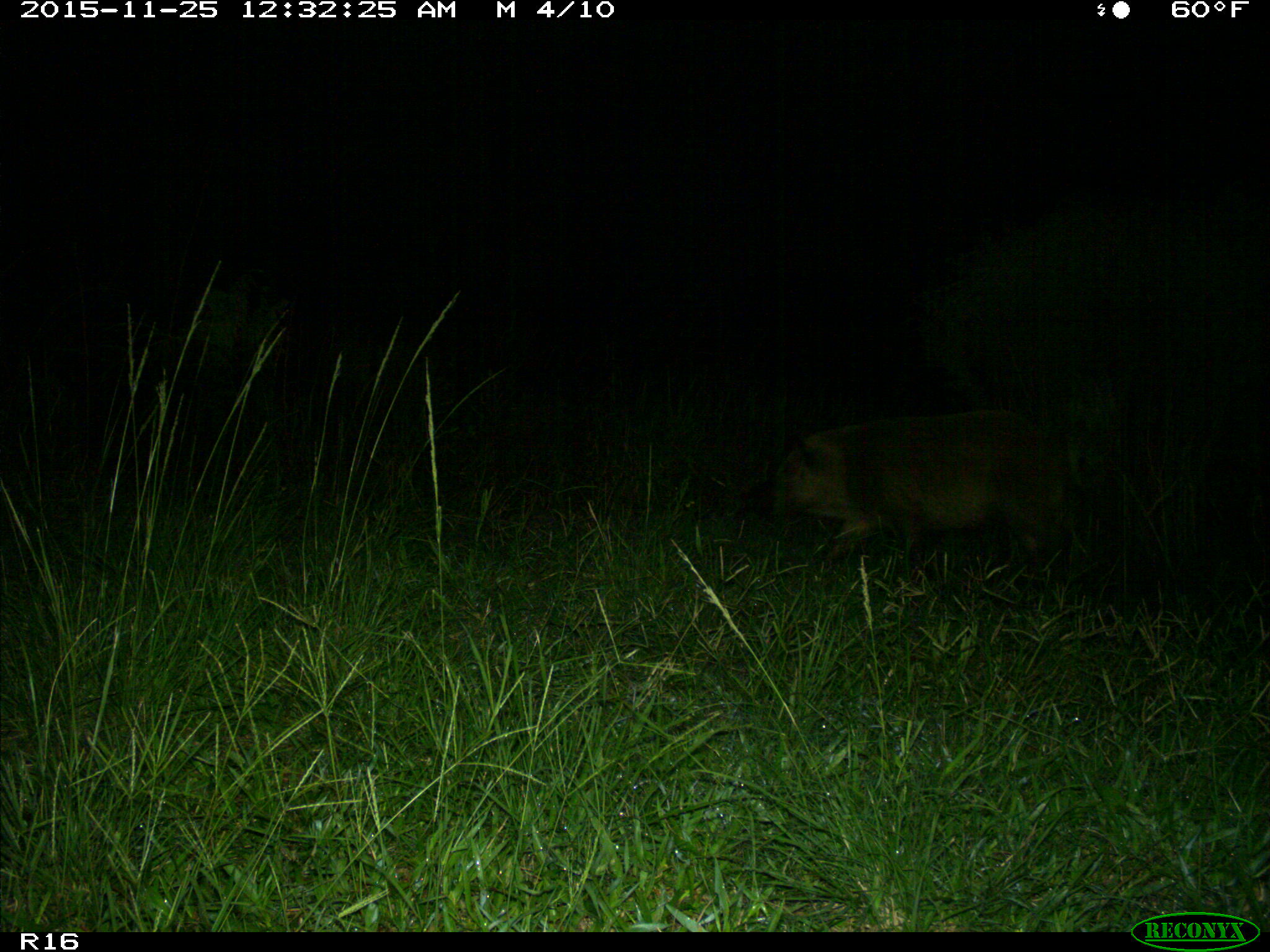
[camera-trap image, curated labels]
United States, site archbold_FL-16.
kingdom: Animalia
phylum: Chordata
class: Mammalia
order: Artiodactyla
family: Suidae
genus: Sus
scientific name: Sus scrofa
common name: wild boar